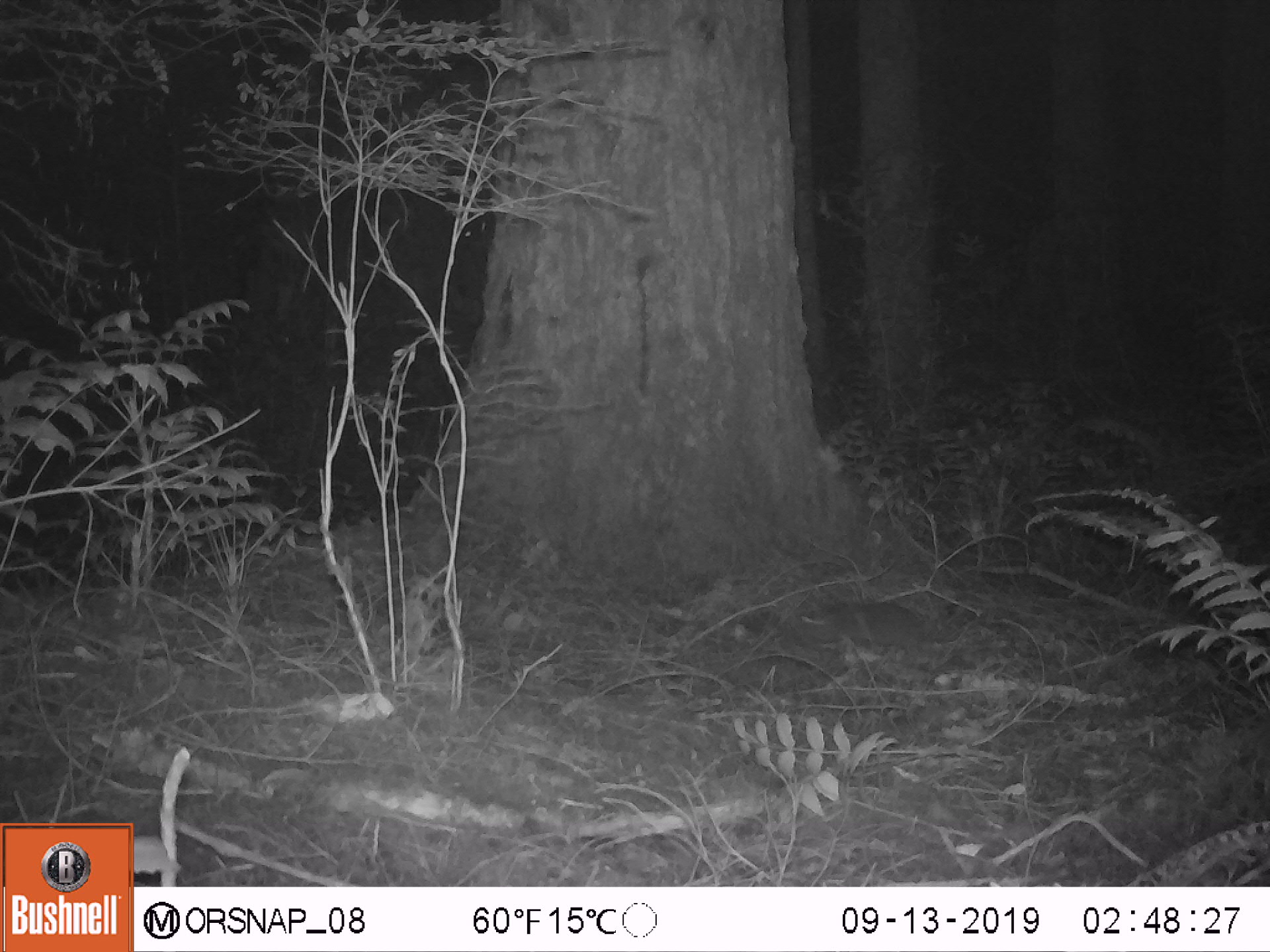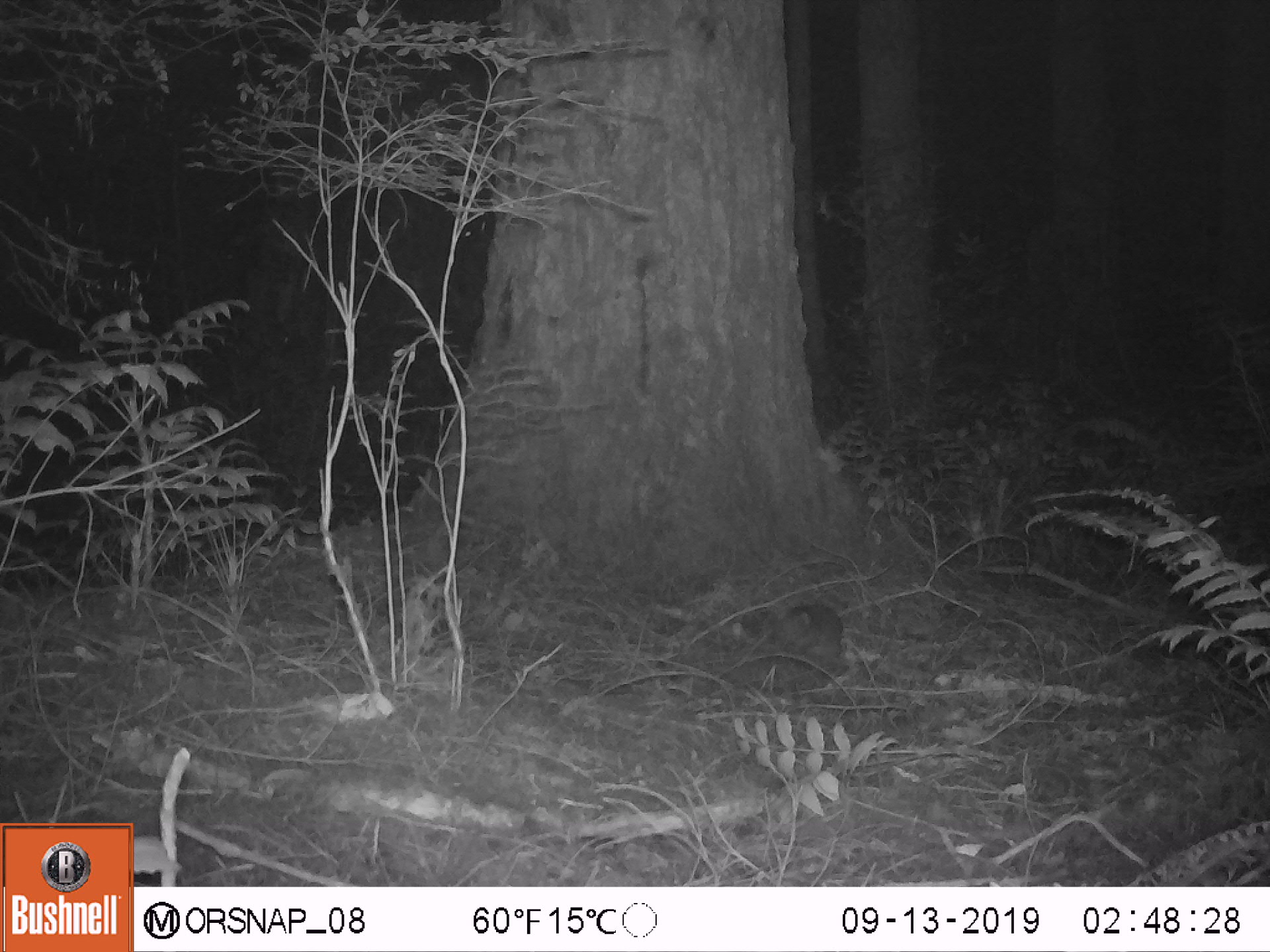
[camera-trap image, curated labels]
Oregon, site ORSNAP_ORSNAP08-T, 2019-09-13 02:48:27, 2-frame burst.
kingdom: Animalia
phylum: Chordata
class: Mammalia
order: Rodentia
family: Aplodontiidae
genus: Aplodontia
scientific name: Aplodontia rufa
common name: mountain beaver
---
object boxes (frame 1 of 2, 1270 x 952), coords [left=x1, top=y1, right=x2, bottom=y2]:
mountain beaver: [left=784, top=594, right=936, bottom=665]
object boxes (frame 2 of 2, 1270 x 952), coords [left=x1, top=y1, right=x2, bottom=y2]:
mountain beaver: [left=753, top=598, right=852, bottom=662]